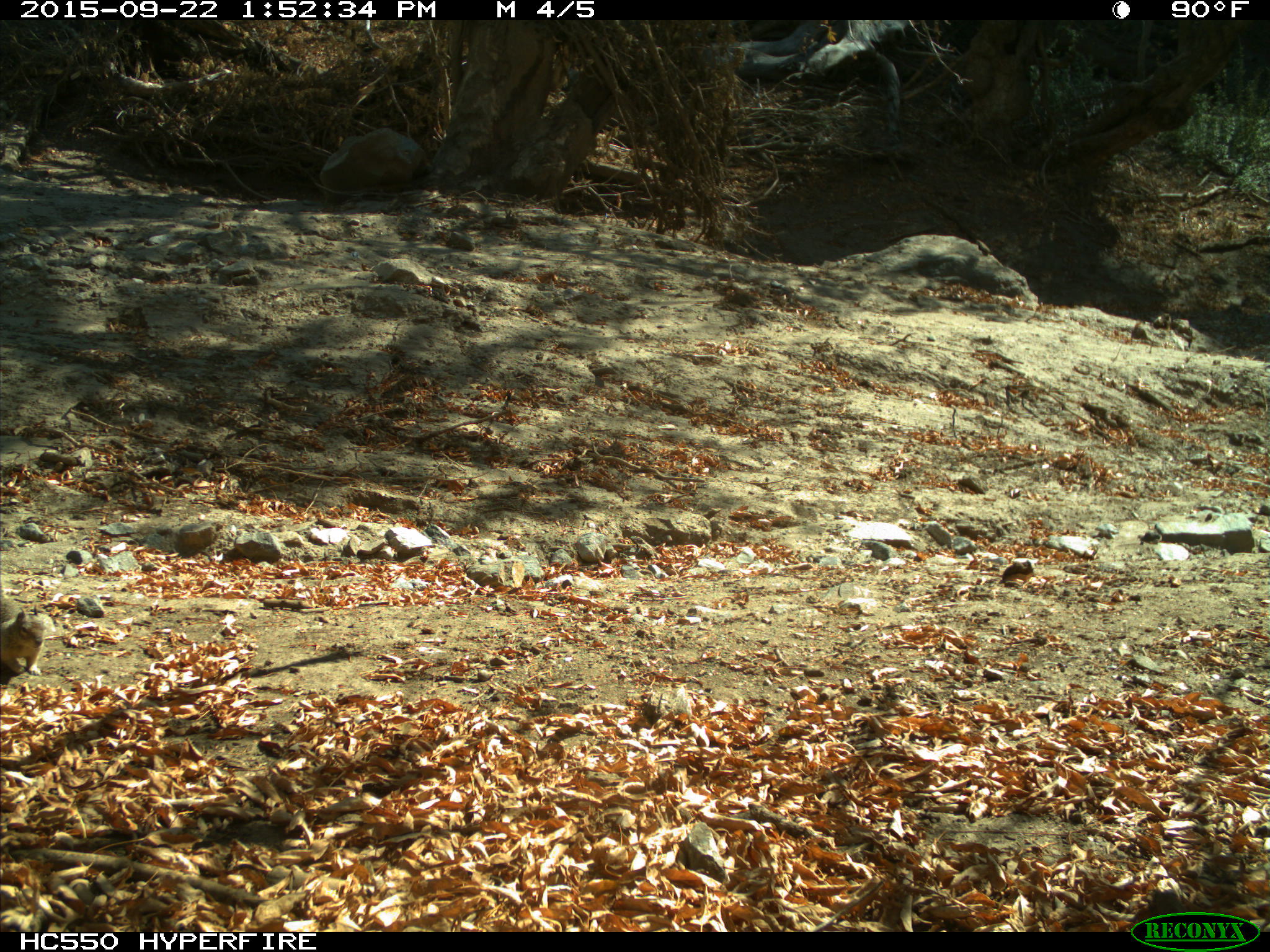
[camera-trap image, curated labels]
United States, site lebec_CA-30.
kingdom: Animalia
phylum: Chordata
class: Mammalia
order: Rodentia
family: Sciuridae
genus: Otospermophilus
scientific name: Otospermophilus beecheyi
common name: california ground squirrel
Otospermophilus beecheyi (california ground squirrel).